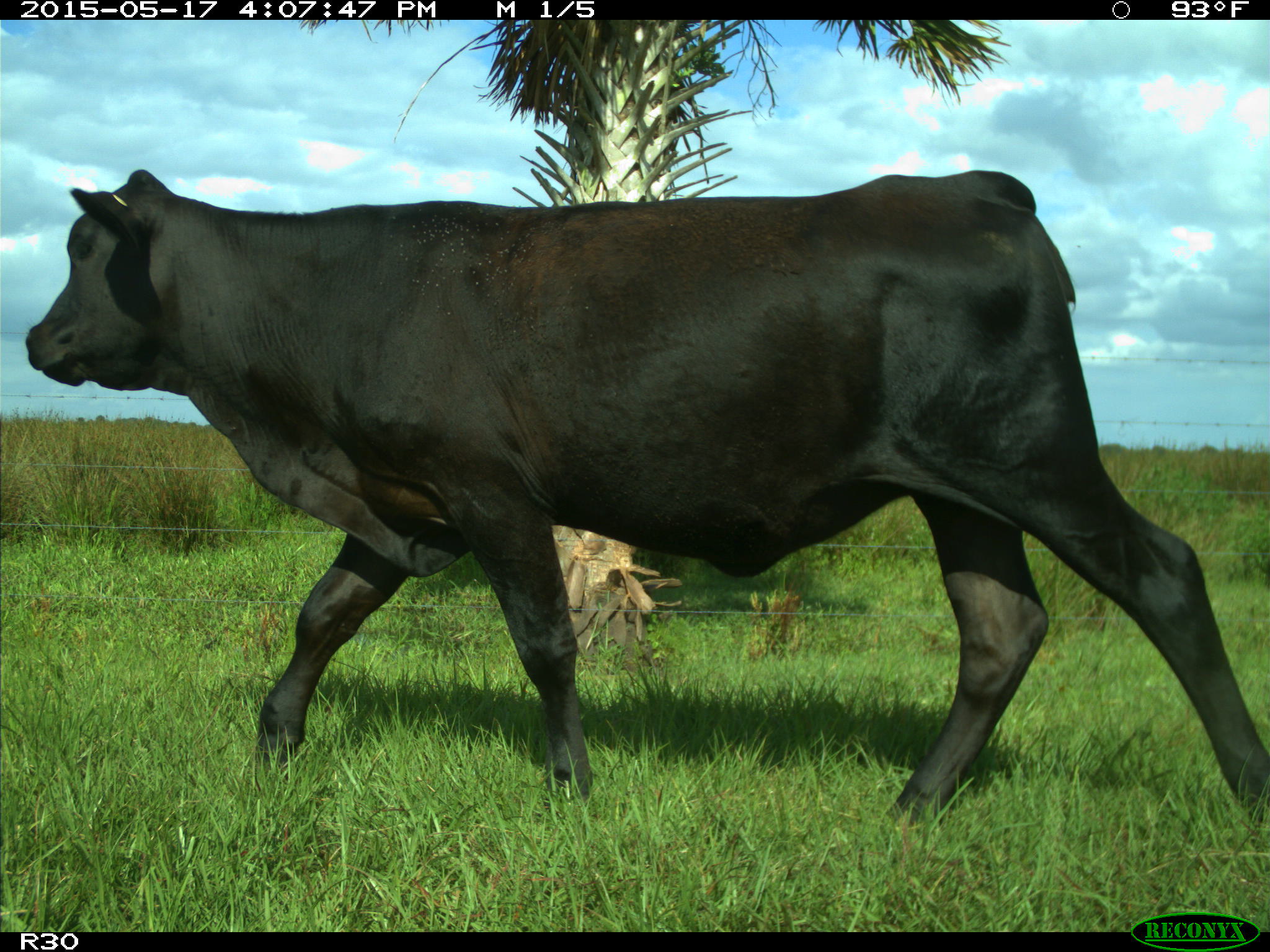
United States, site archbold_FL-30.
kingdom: Animalia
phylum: Chordata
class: Mammalia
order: Artiodactyla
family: Bovidae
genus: Bos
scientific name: Bos taurus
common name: domestic cow